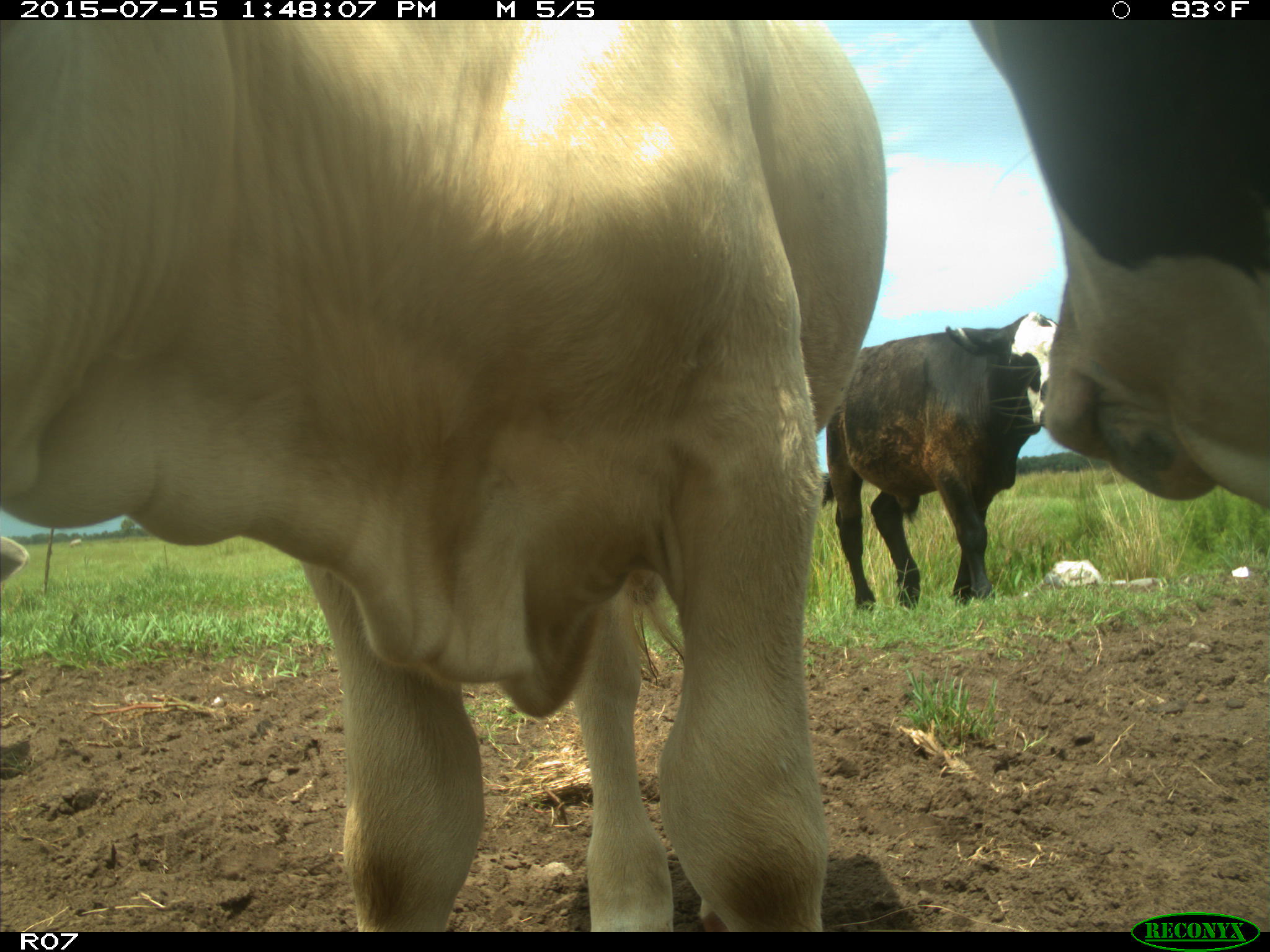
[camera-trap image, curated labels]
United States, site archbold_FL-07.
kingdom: Animalia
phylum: Chordata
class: Mammalia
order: Artiodactyla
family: Bovidae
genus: Bos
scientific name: Bos taurus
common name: domestic cow